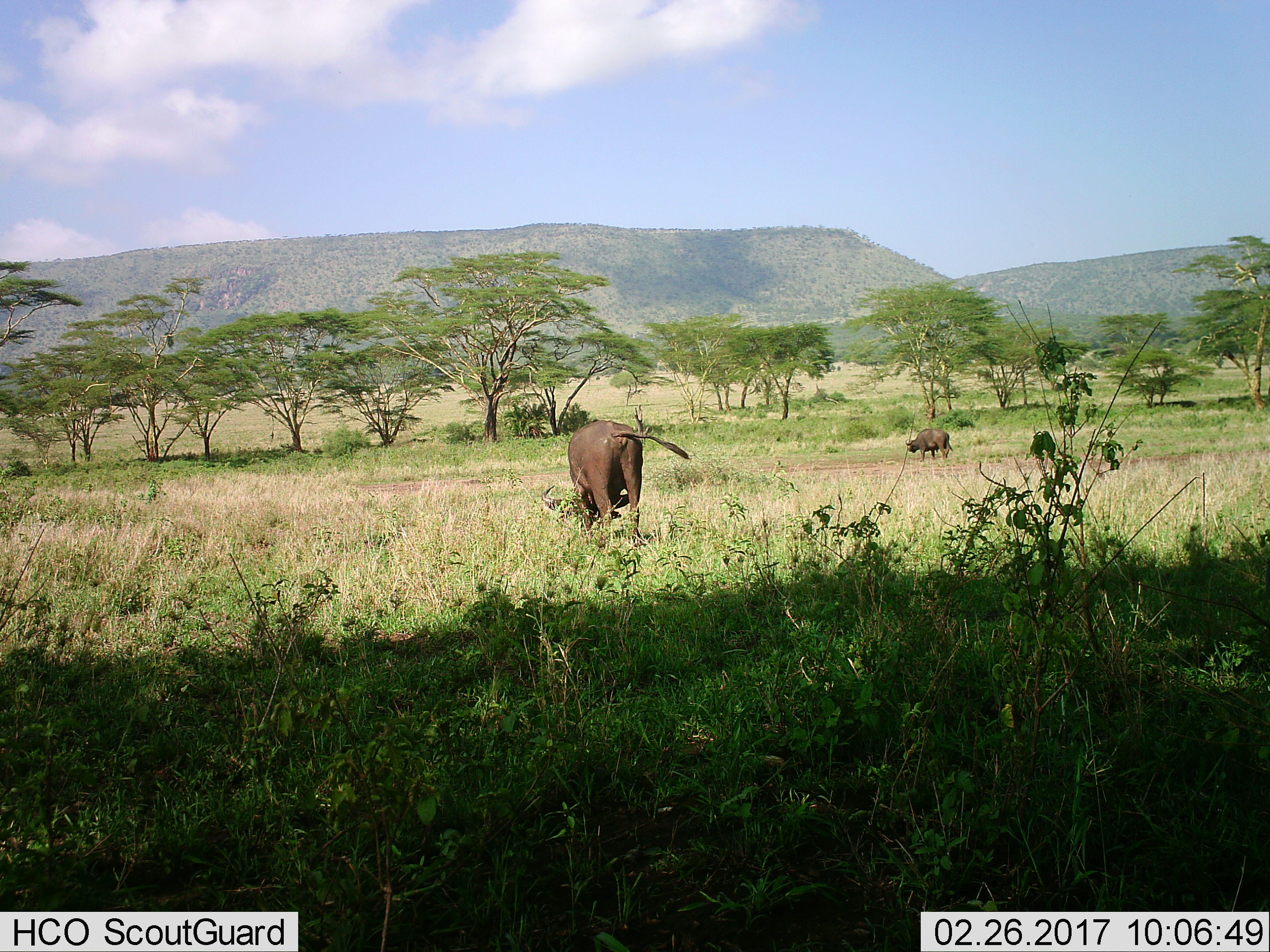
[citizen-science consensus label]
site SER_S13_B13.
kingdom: Animalia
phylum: Chordata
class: Mammalia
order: Artiodactyla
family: Bovidae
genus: Syncerus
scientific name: Syncerus caffer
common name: african buffalo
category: buffalo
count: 2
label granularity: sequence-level